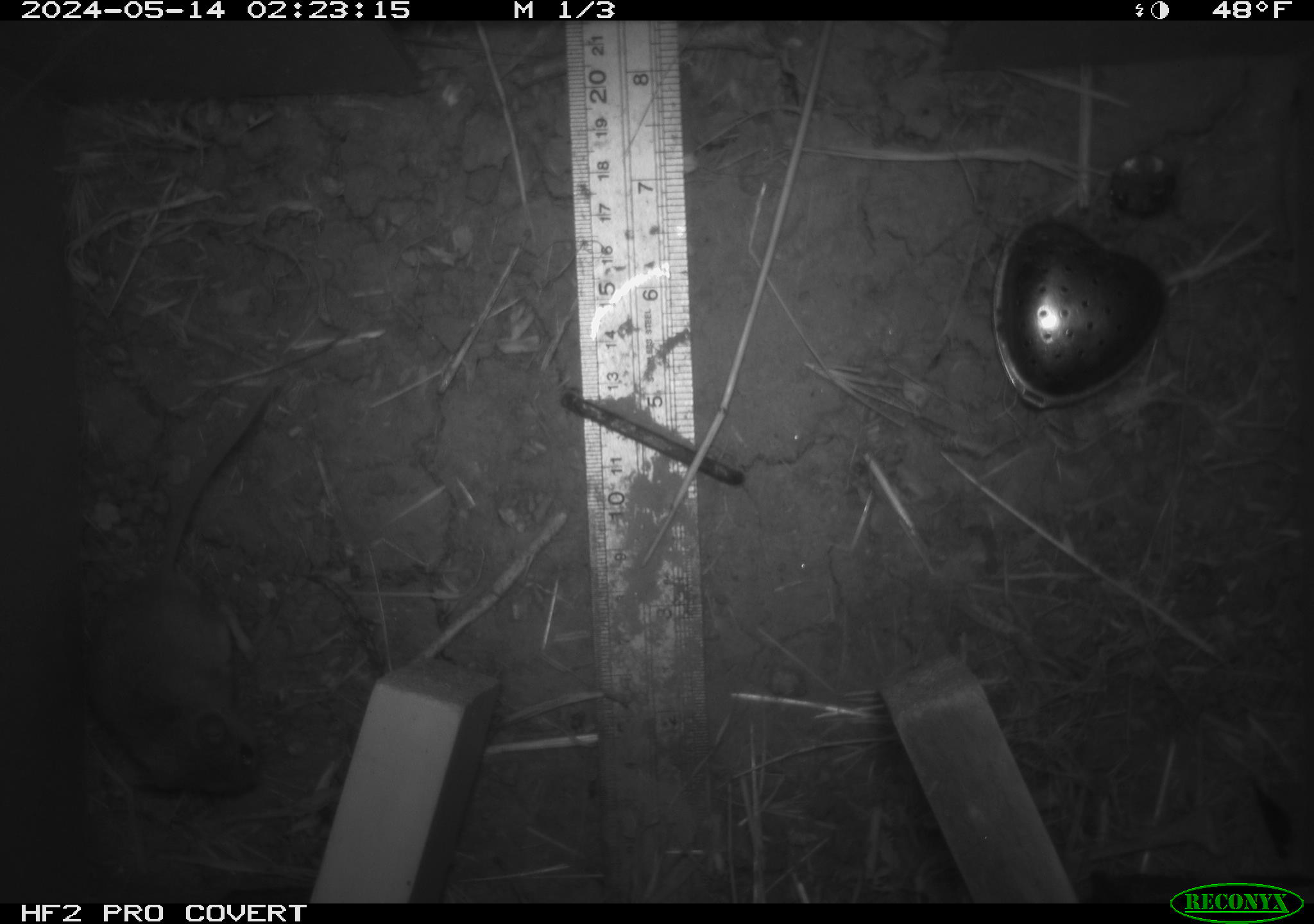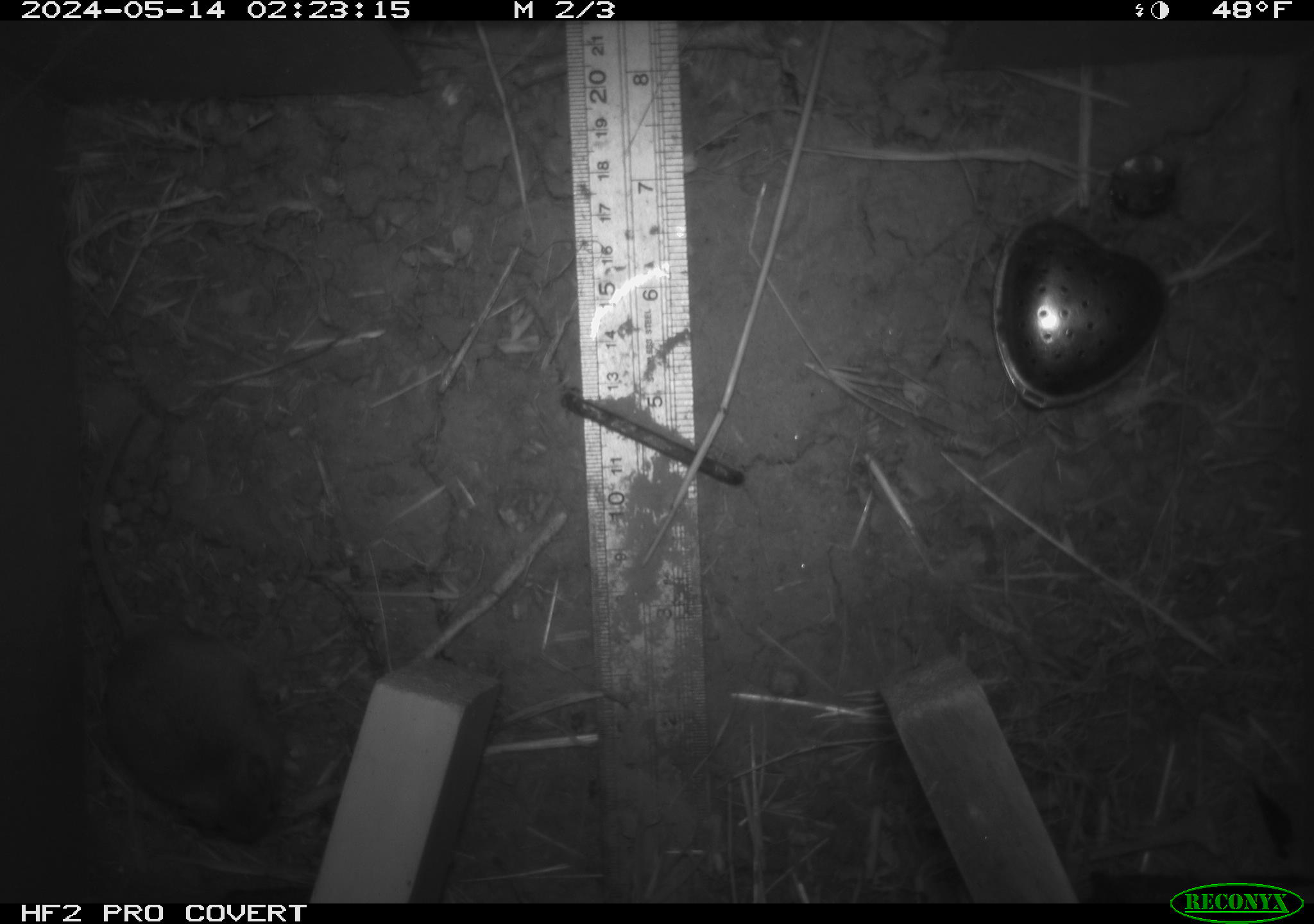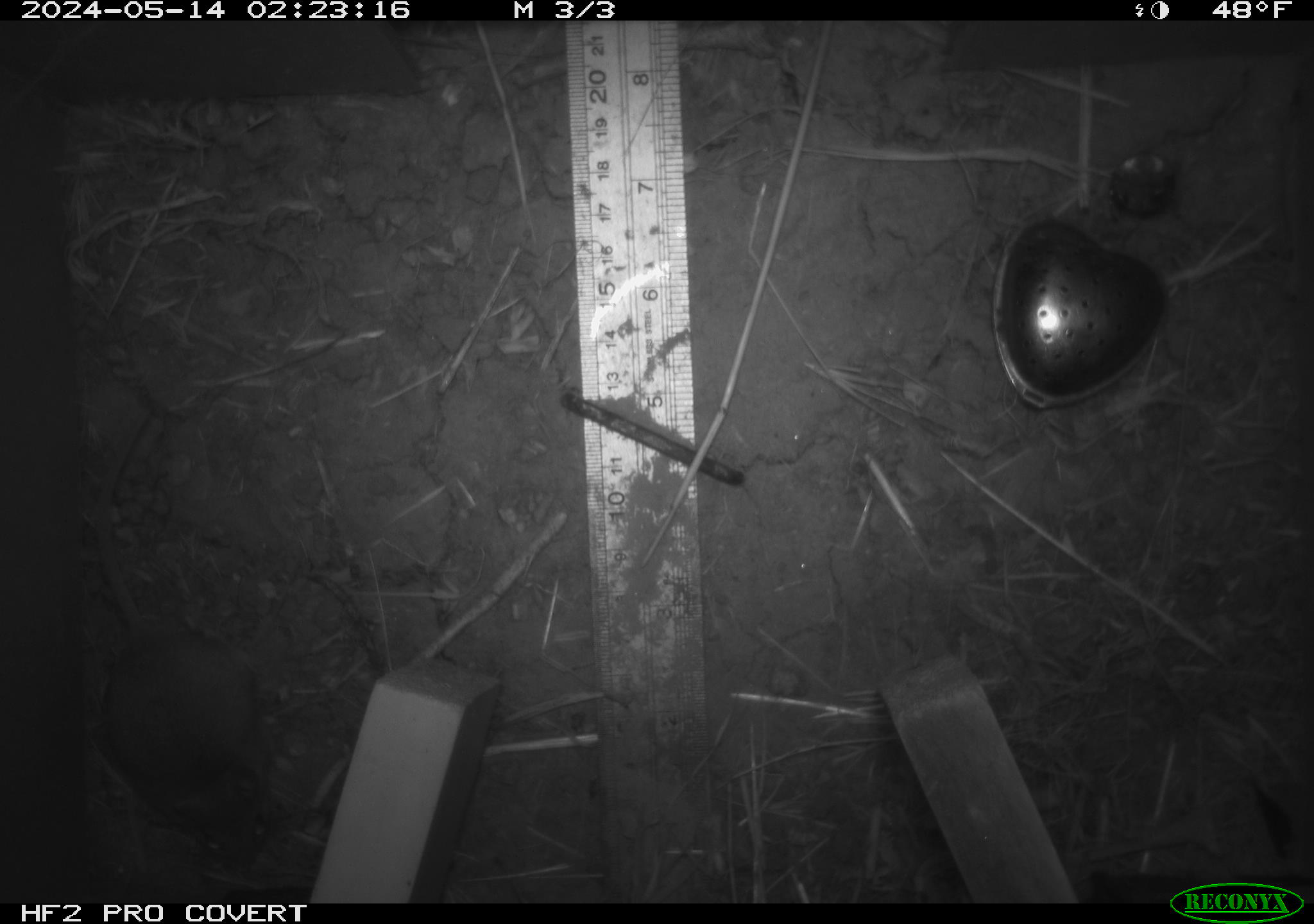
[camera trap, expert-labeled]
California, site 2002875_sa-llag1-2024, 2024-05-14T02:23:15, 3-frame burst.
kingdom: Animalia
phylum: Chordata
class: Mammalia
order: Rodentia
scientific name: Rodentia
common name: mouse species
Mouse species (Rodentia).